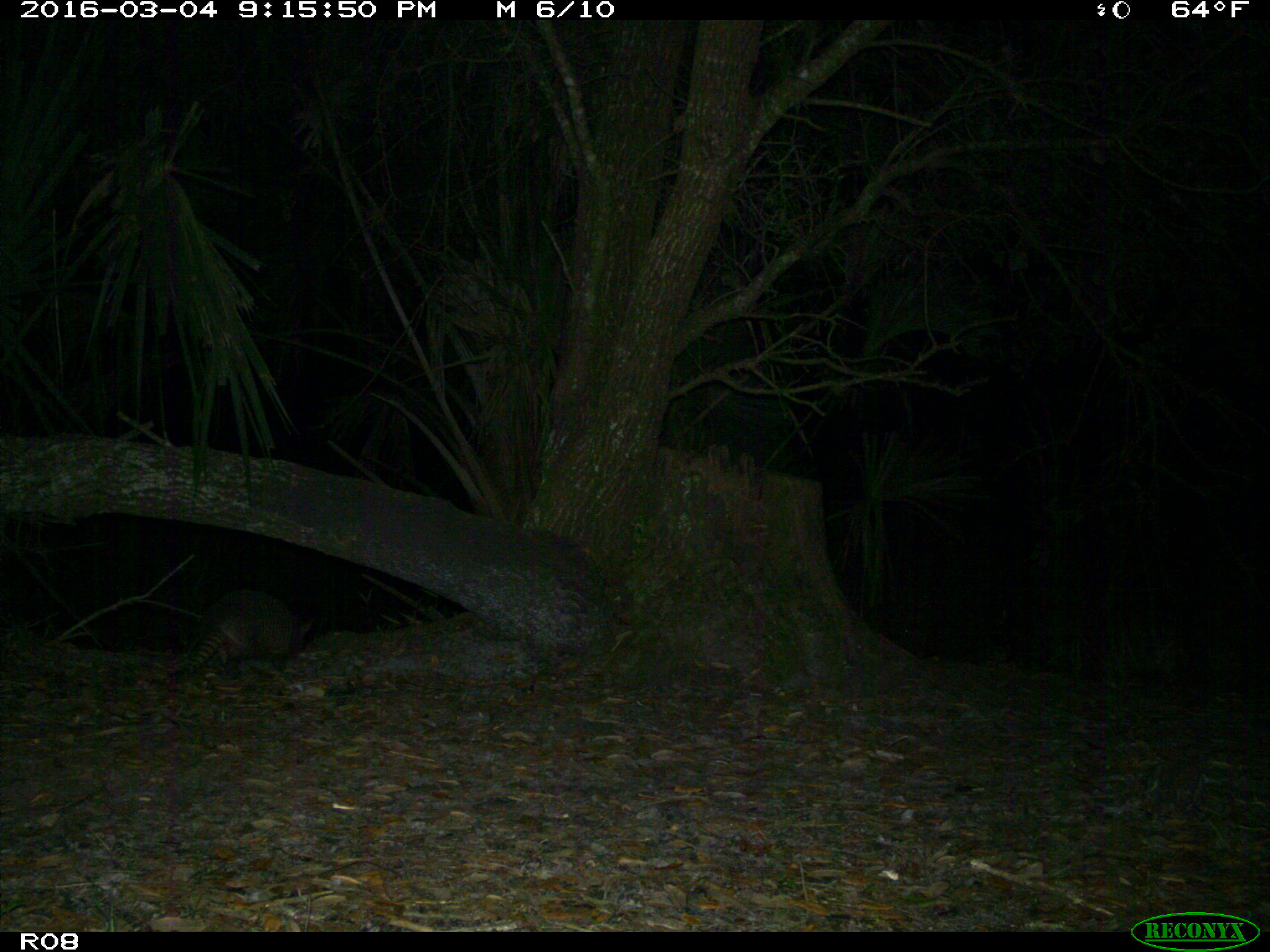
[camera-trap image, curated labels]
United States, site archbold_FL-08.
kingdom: Animalia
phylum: Chordata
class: Mammalia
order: Cingulata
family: Dasypodidae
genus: Dasypus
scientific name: Dasypus novemcinctus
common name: nine-banded armadillo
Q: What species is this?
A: Dasypus novemcinctus (nine-banded armadillo).